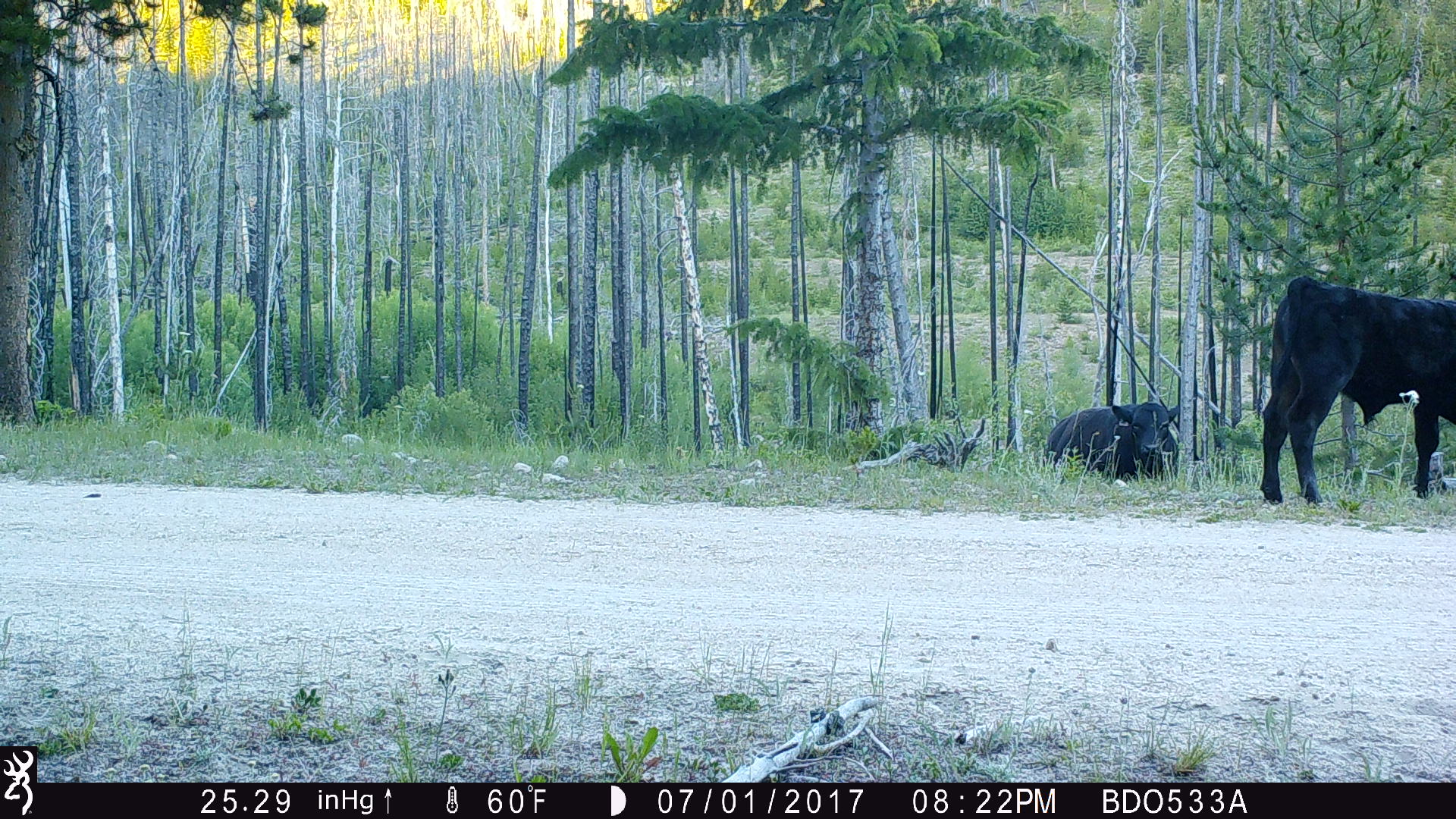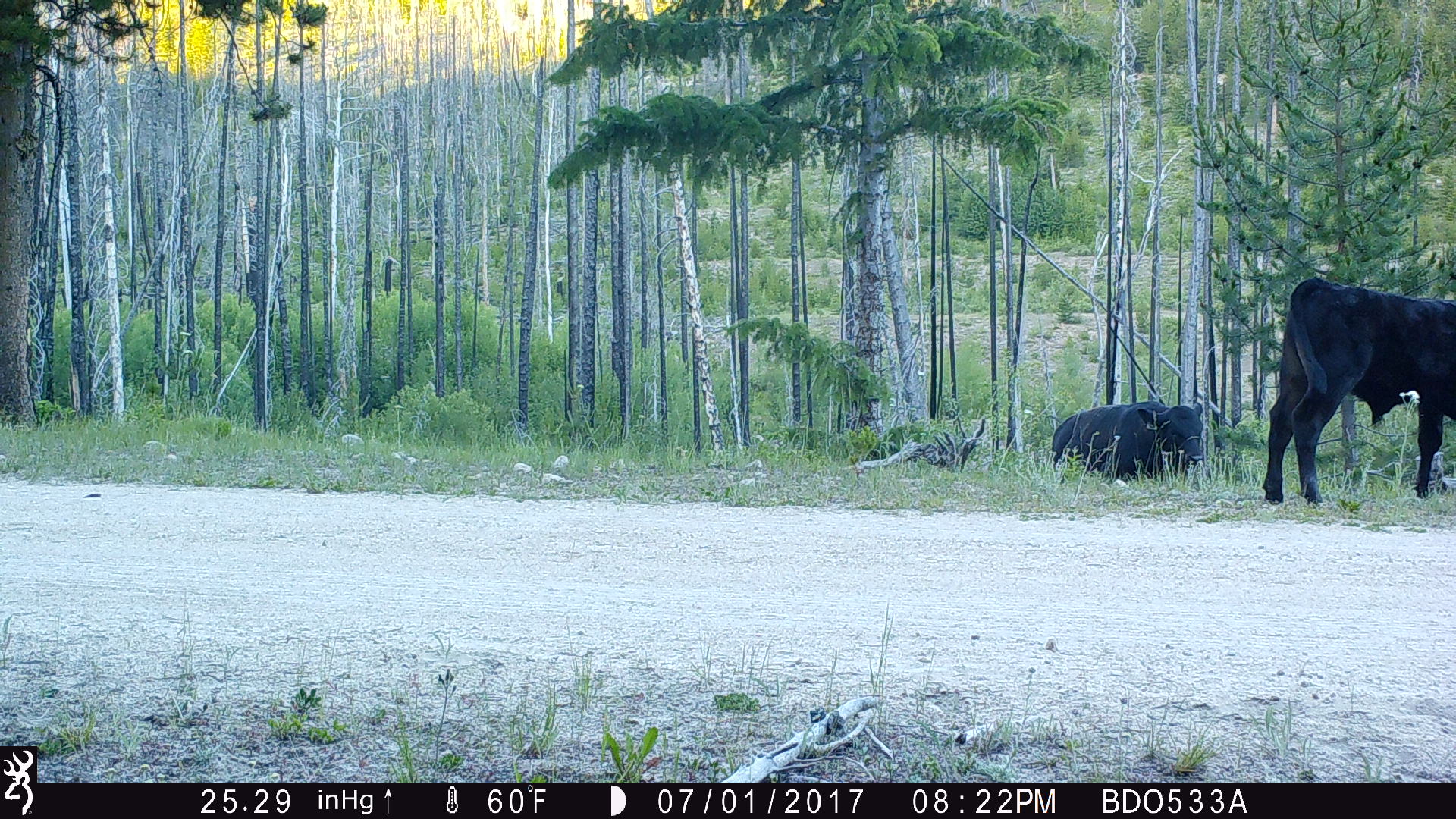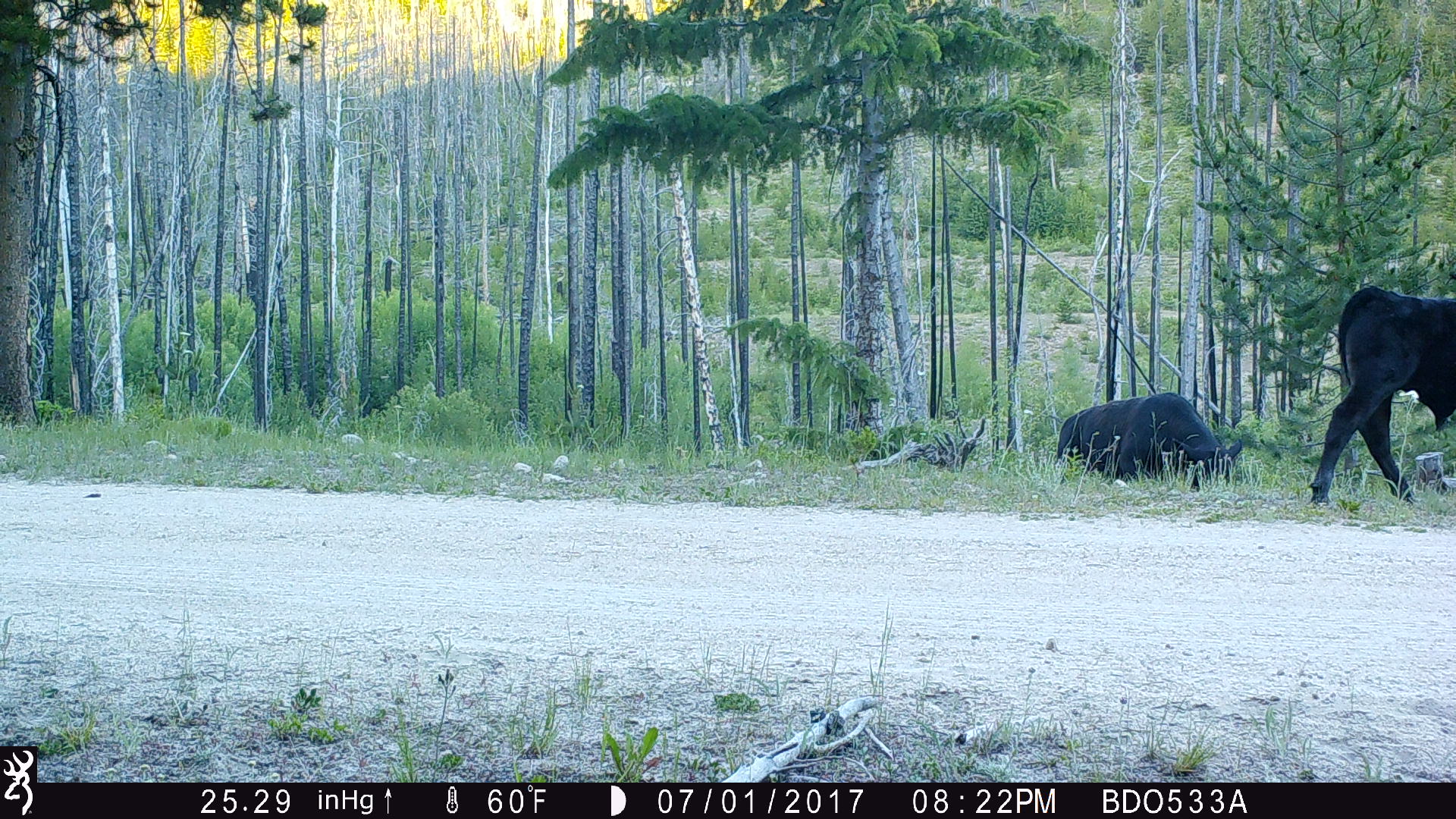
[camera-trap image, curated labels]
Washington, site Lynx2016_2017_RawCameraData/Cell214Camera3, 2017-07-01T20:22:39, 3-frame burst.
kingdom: Animalia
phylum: Chordata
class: Mammalia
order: Artiodactyla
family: Bovidae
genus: Bos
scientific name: Bos taurus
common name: domestic cattle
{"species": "domestic cattle (Bos taurus)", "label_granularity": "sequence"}